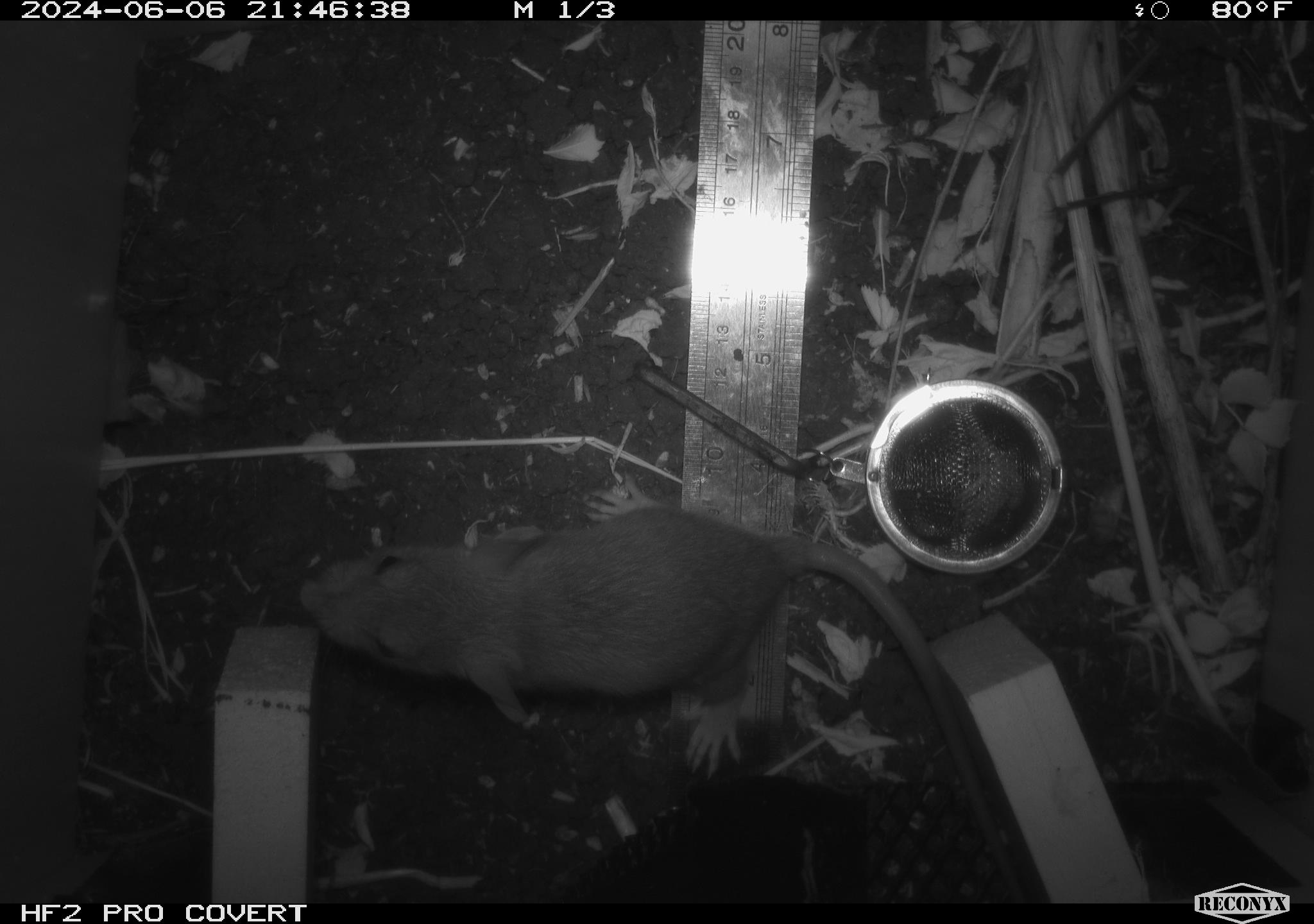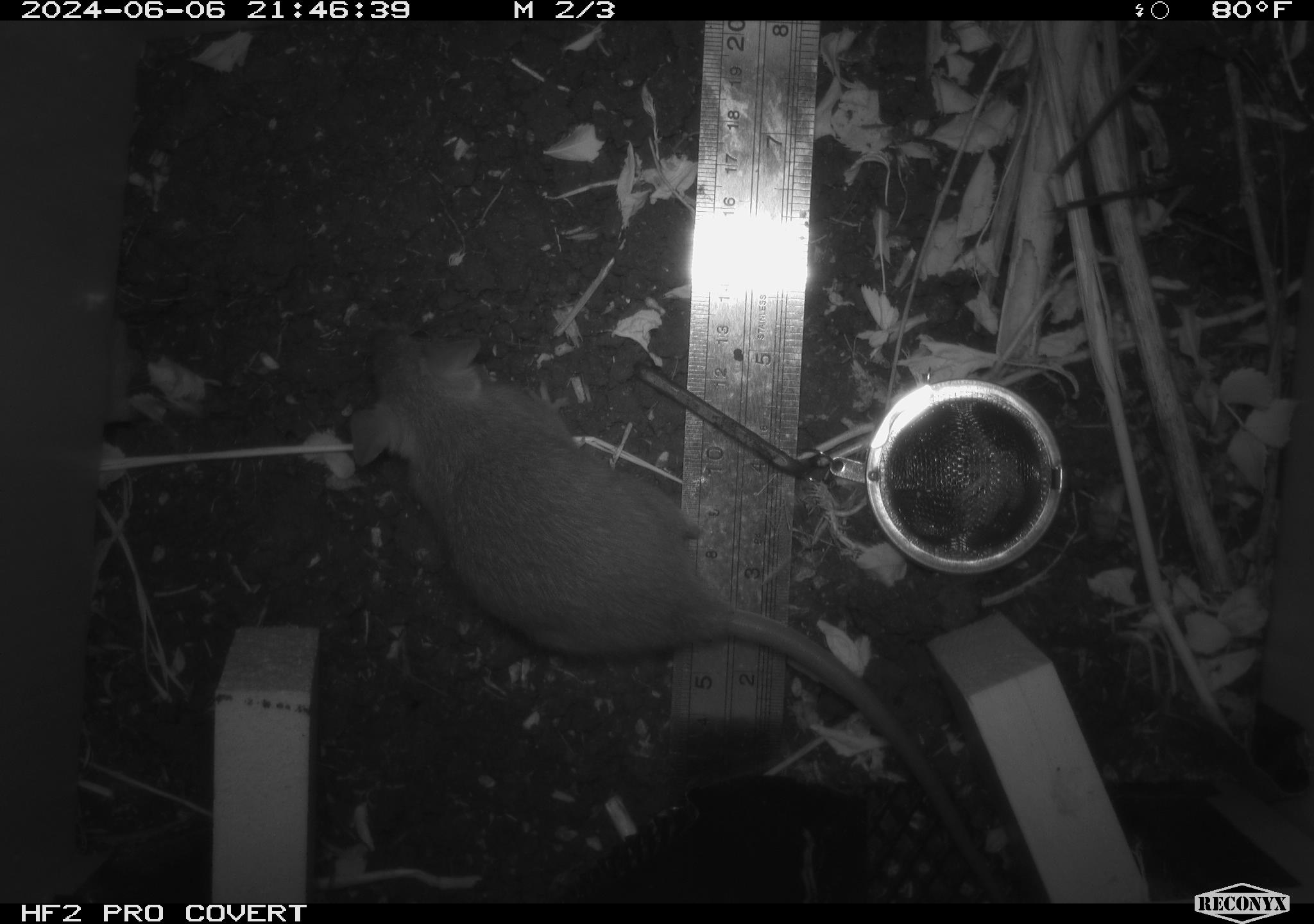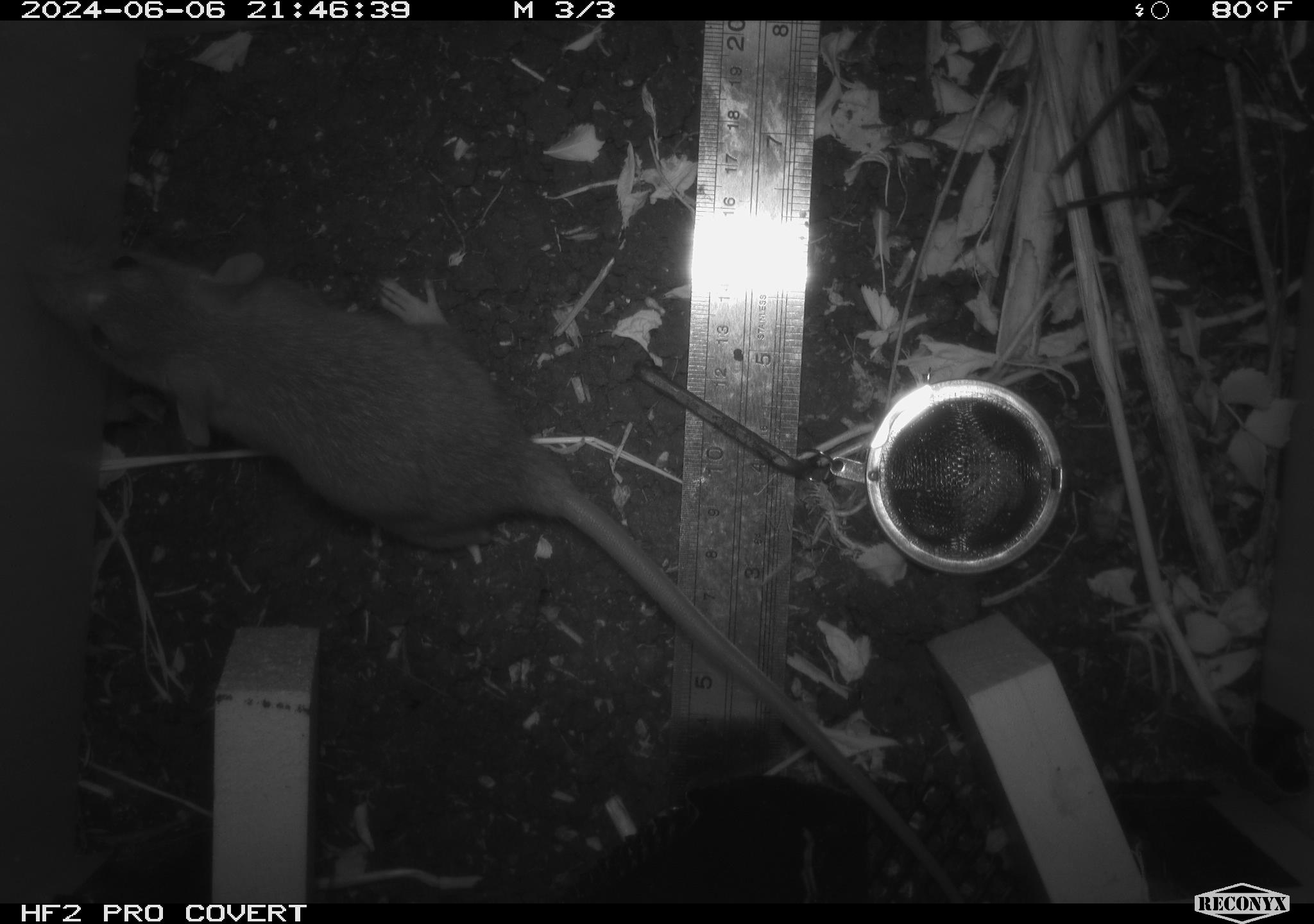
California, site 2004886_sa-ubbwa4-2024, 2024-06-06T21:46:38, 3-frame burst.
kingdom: Animalia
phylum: Chordata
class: Mammalia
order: Rodentia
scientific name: Rodentia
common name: woodrat or rat or mouse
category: woodrat or rat or mouse species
Woodrat or rat or mouse species (woodrat or rat or mouse) (Rodentia).